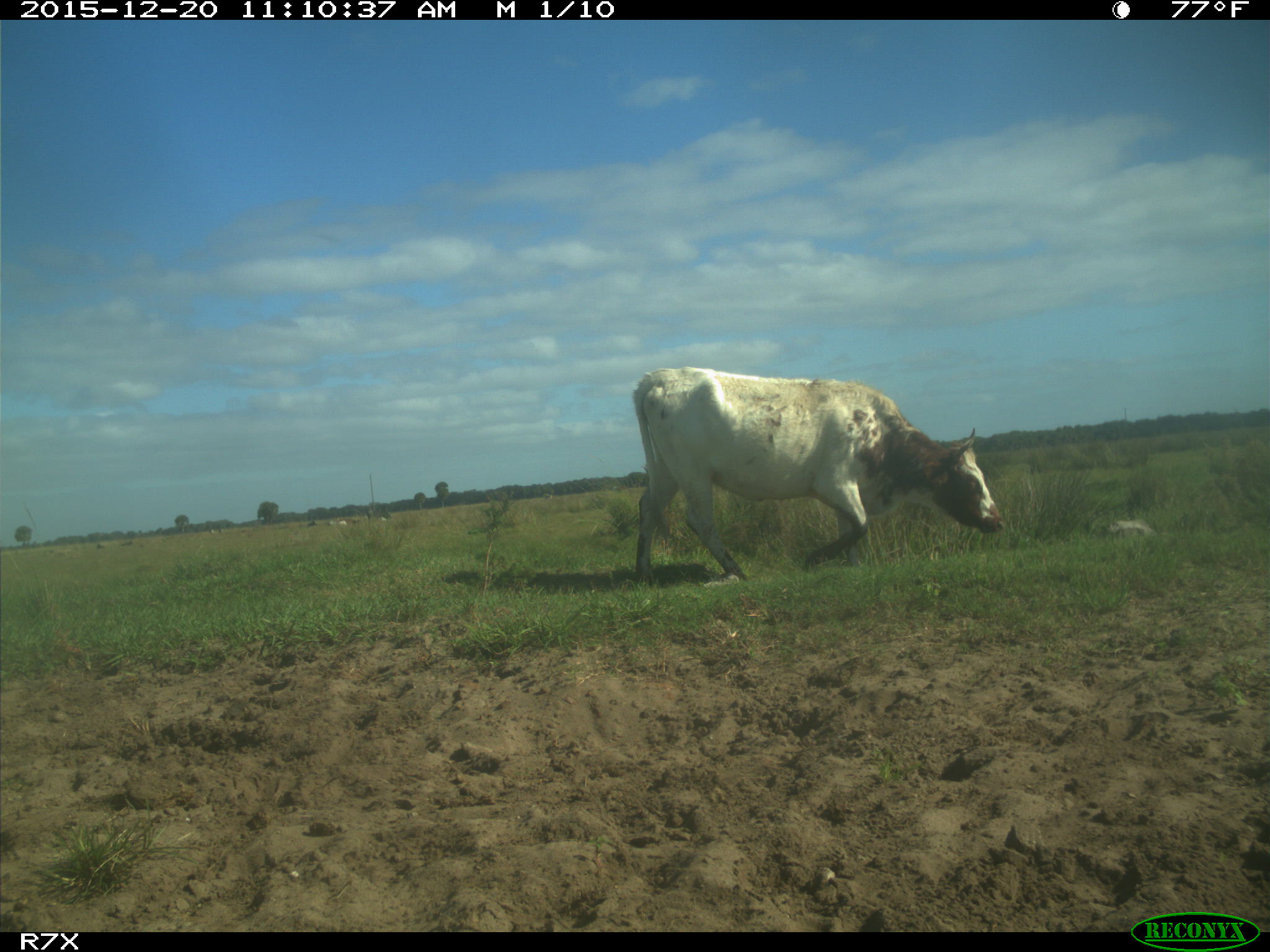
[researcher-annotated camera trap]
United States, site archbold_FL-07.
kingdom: Animalia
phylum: Chordata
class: Mammalia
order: Artiodactyla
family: Bovidae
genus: Bos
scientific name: Bos taurus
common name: domestic cow